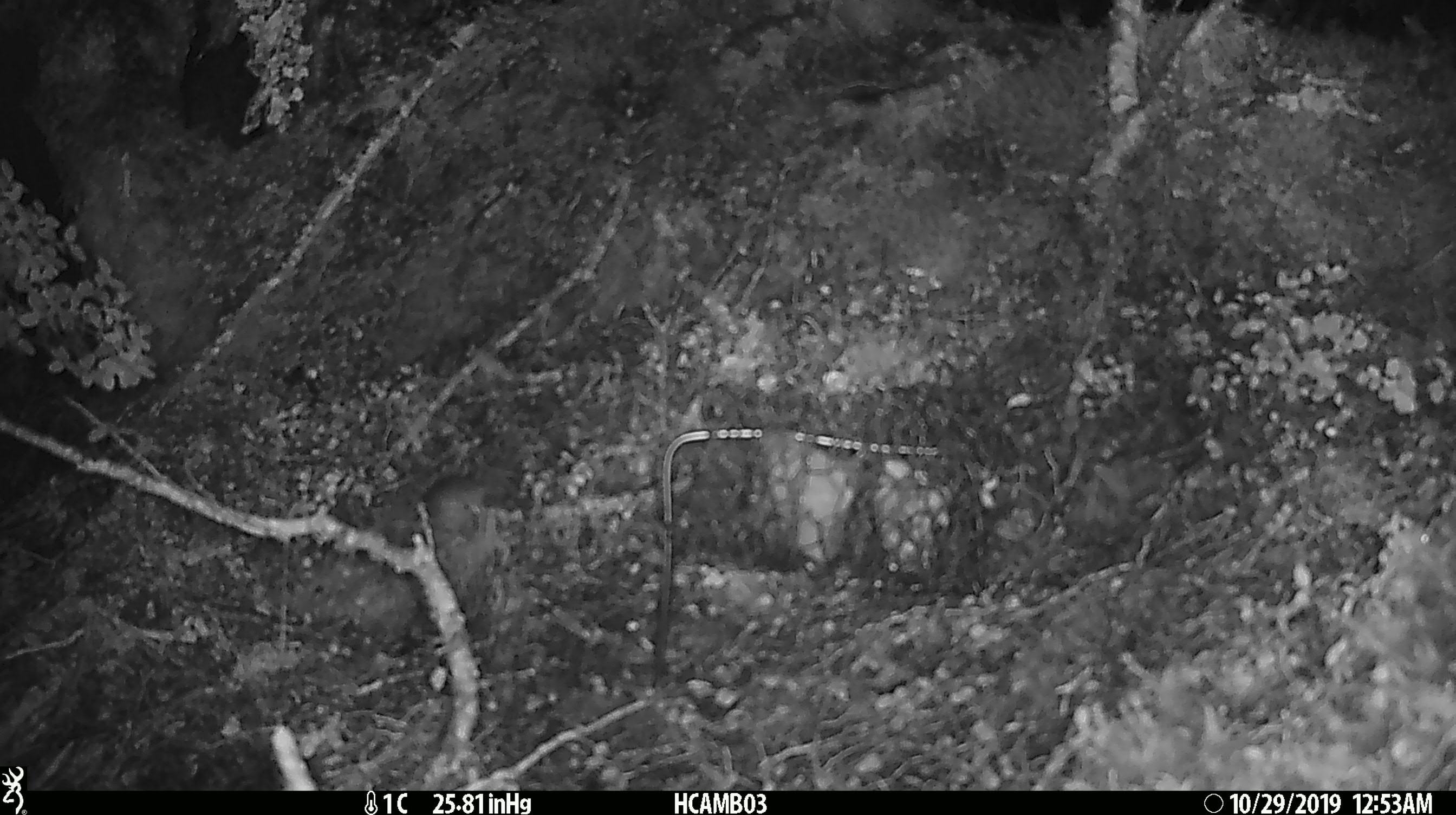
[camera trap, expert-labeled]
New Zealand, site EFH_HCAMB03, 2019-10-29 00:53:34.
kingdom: Animalia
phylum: Chordata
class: Mammalia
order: Rodentia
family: Muridae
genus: Mus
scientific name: Mus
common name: mouse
Mouse (Mus).